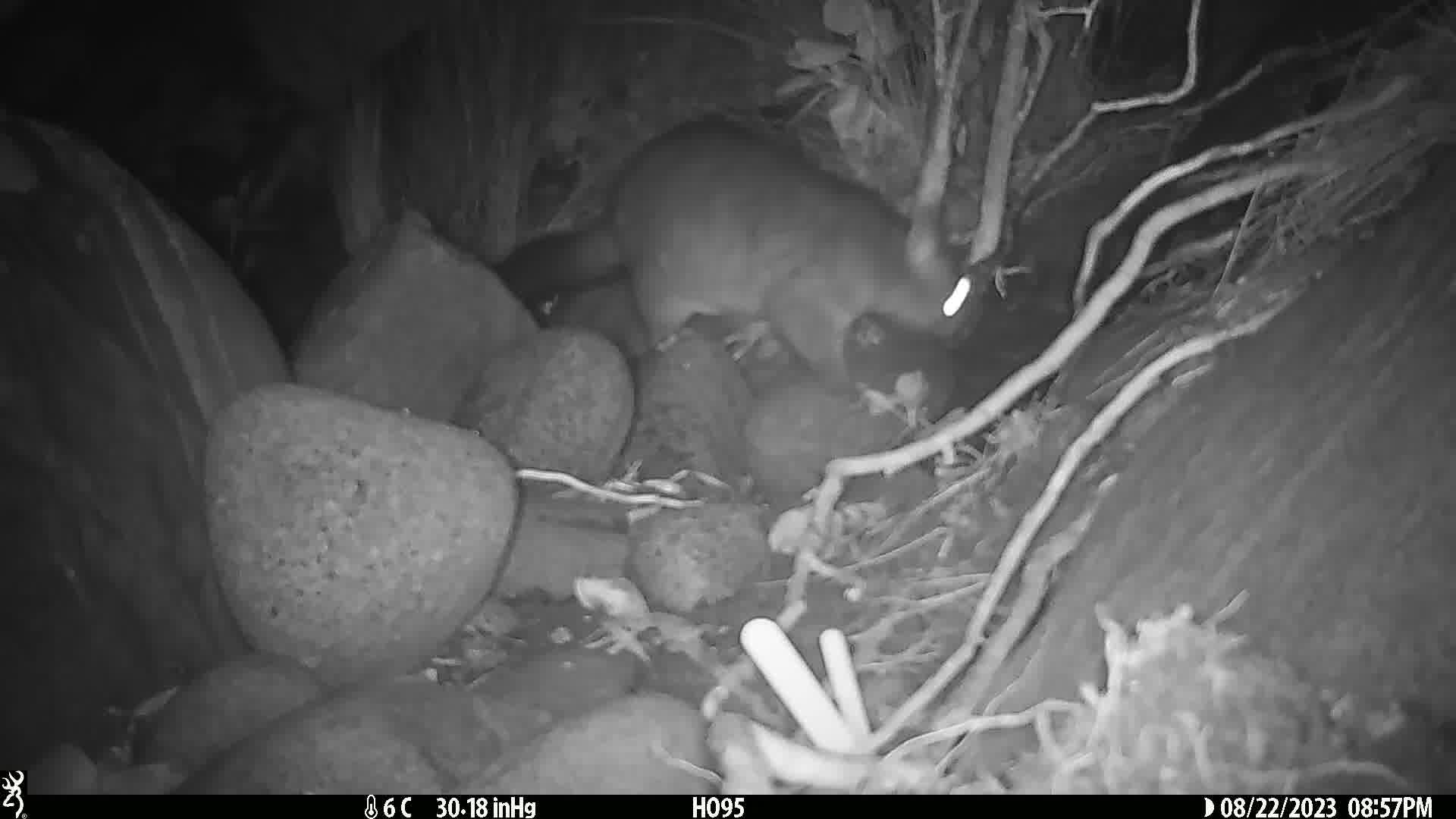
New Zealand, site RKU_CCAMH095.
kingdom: Animalia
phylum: Chordata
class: Mammalia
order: Diprotodontia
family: Phalangeridae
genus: Trichosurus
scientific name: Trichosurus vulpecula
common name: common brushtail possum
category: possum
Possum (common brushtail possum) (Trichosurus vulpecula).